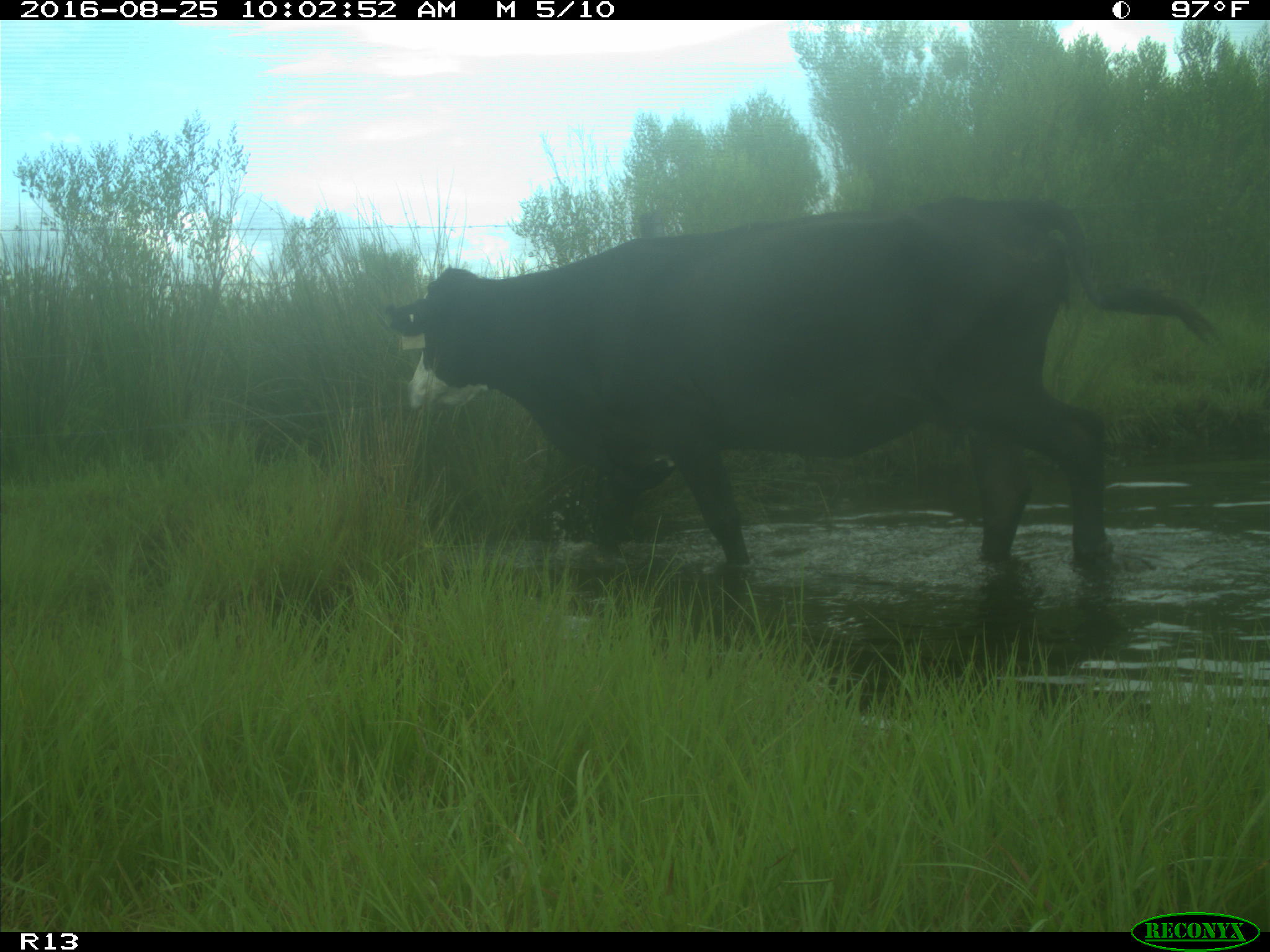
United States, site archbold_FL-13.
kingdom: Animalia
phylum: Chordata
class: Mammalia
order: Artiodactyla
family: Bovidae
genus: Bos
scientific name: Bos taurus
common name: domestic cow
Bos taurus (domestic cow).